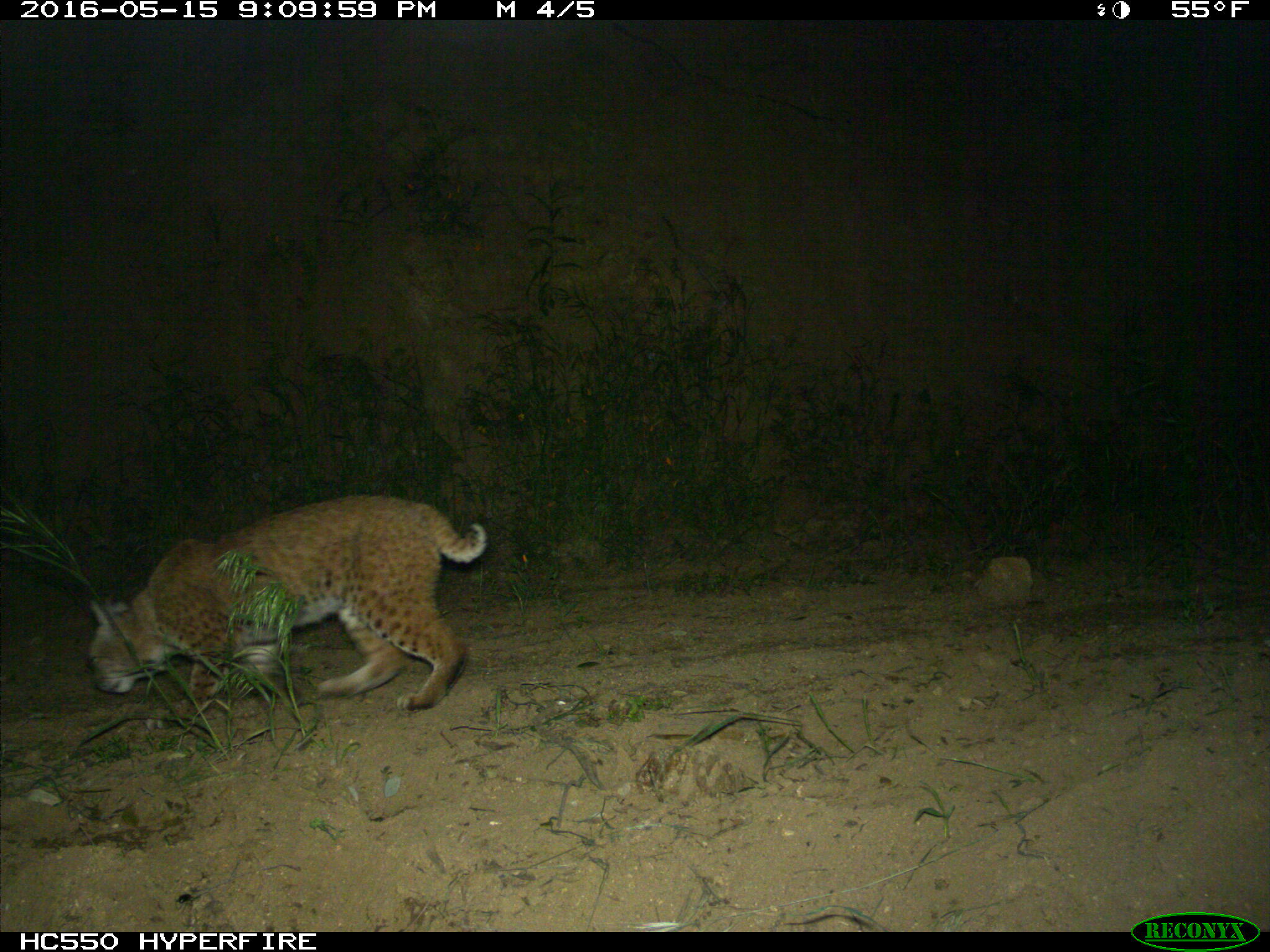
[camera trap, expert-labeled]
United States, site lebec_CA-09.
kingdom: Animalia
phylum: Chordata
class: Mammalia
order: Carnivora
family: Felidae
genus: Lynx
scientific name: Lynx rufus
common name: bobcat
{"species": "Lynx rufus (bobcat)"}